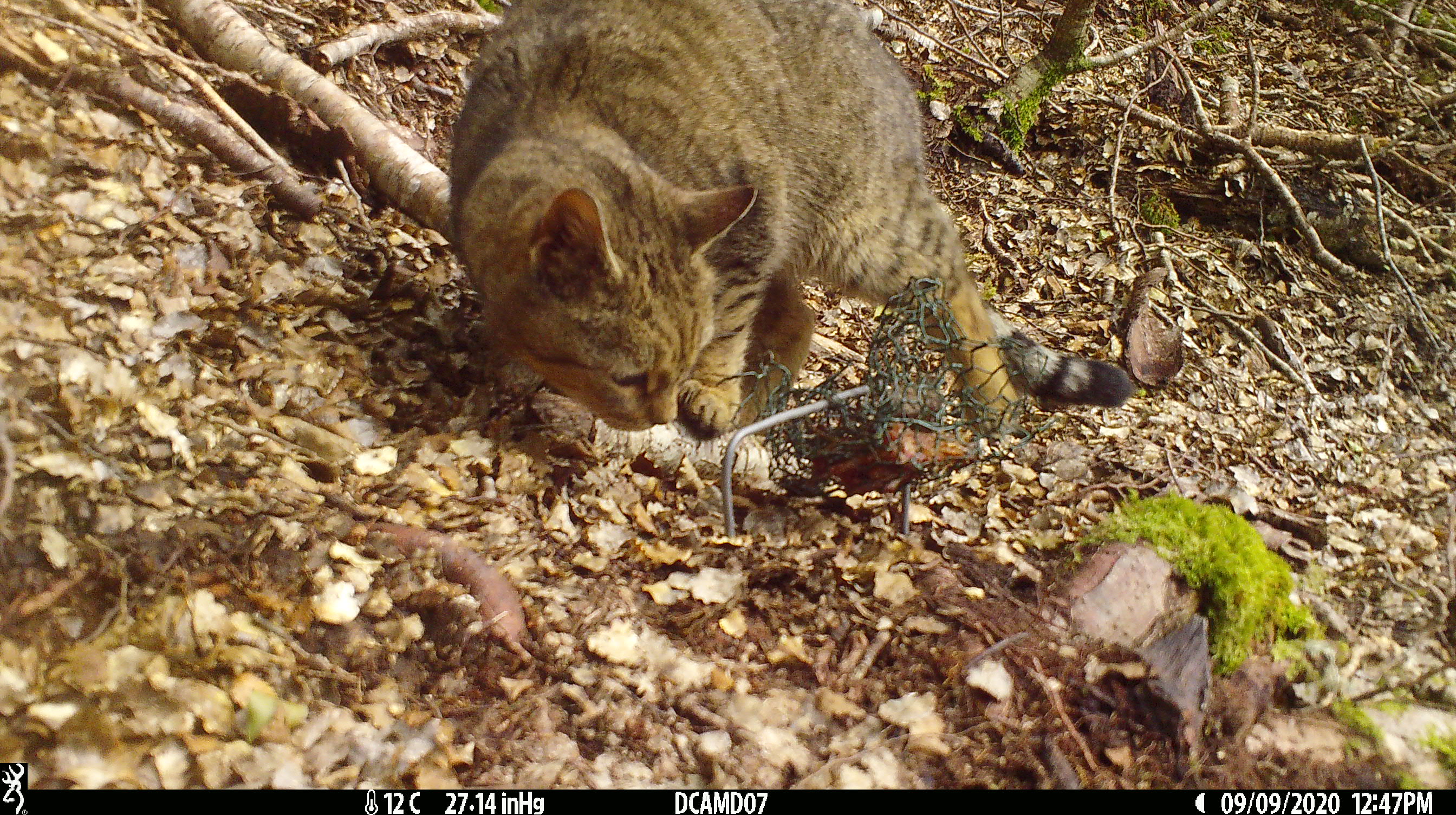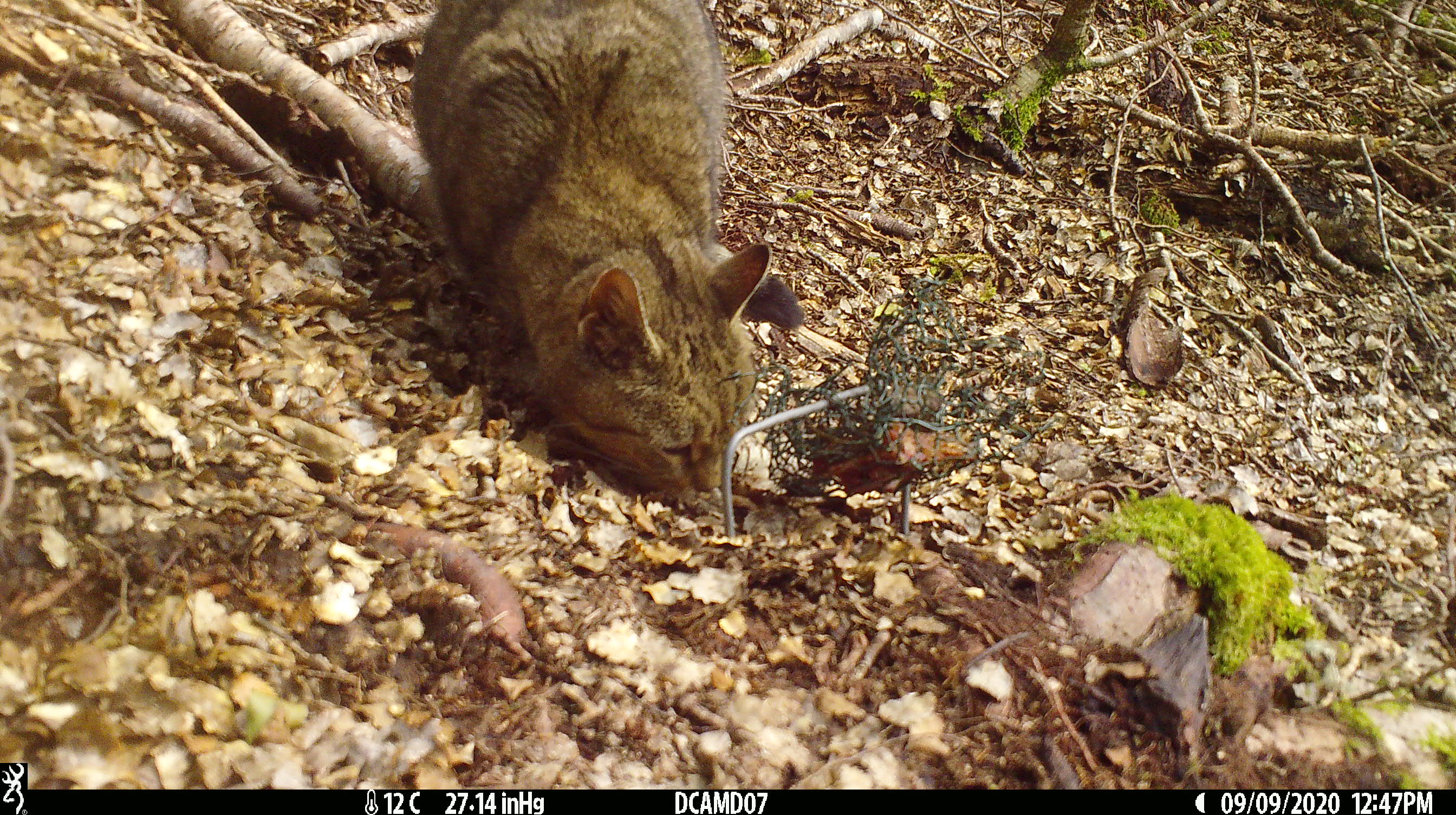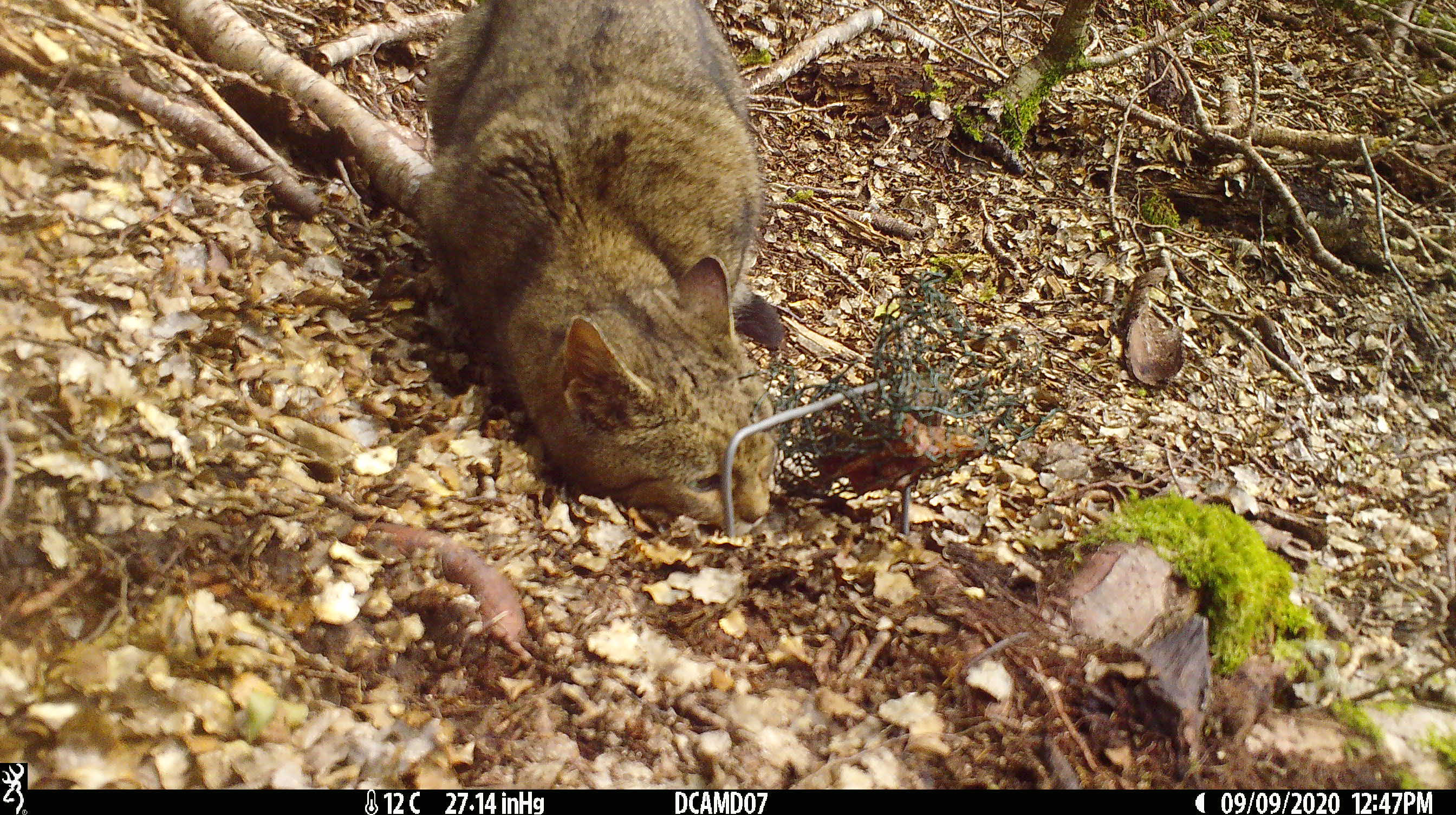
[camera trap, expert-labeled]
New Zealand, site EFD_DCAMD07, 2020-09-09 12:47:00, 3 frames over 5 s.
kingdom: Animalia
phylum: Chordata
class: Mammalia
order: Carnivora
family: Felidae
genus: Felis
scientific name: Felis catus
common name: domestic cat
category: cat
Cat (domestic cat) (Felis catus).